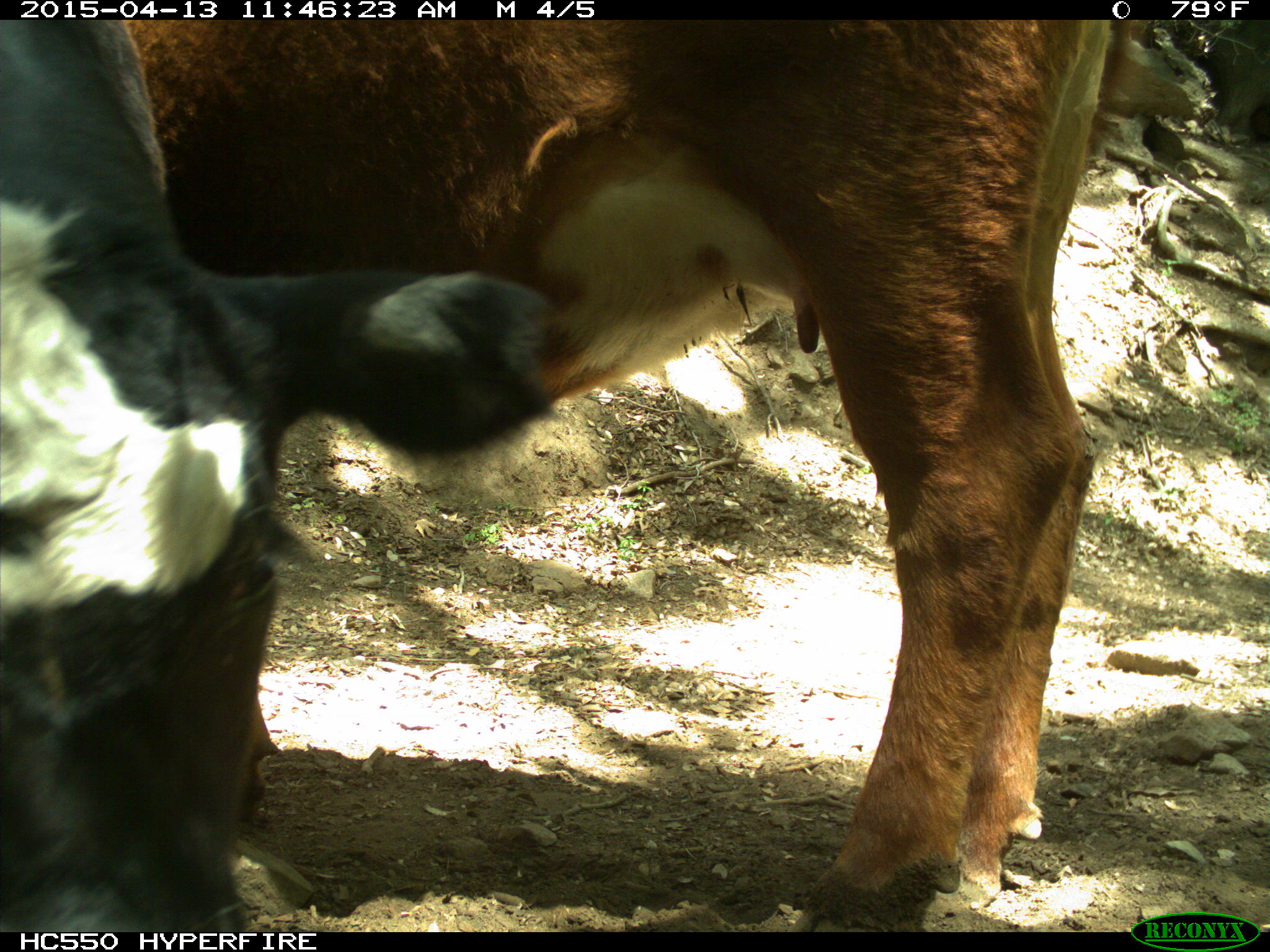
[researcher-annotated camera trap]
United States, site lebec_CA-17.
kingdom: Animalia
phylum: Chordata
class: Mammalia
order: Artiodactyla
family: Bovidae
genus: Bos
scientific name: Bos taurus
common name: domestic cow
Bos taurus (domestic cow).